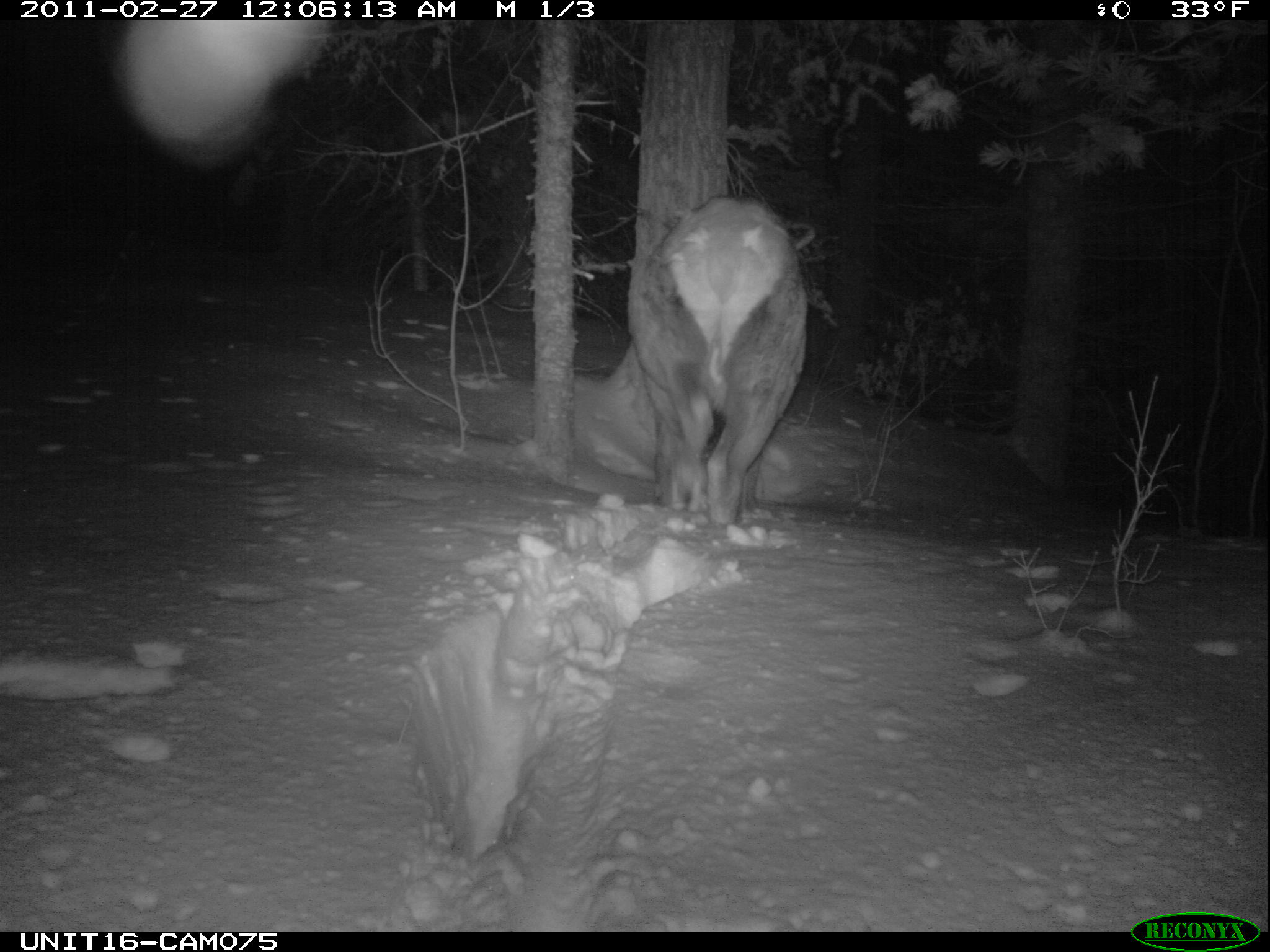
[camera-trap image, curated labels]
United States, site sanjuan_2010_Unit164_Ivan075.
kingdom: Animalia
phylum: Chordata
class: Mammalia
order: Artiodactyla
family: Cervidae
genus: Cervus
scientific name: Cervus elaphus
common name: red deer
Cervus elaphus (red deer).